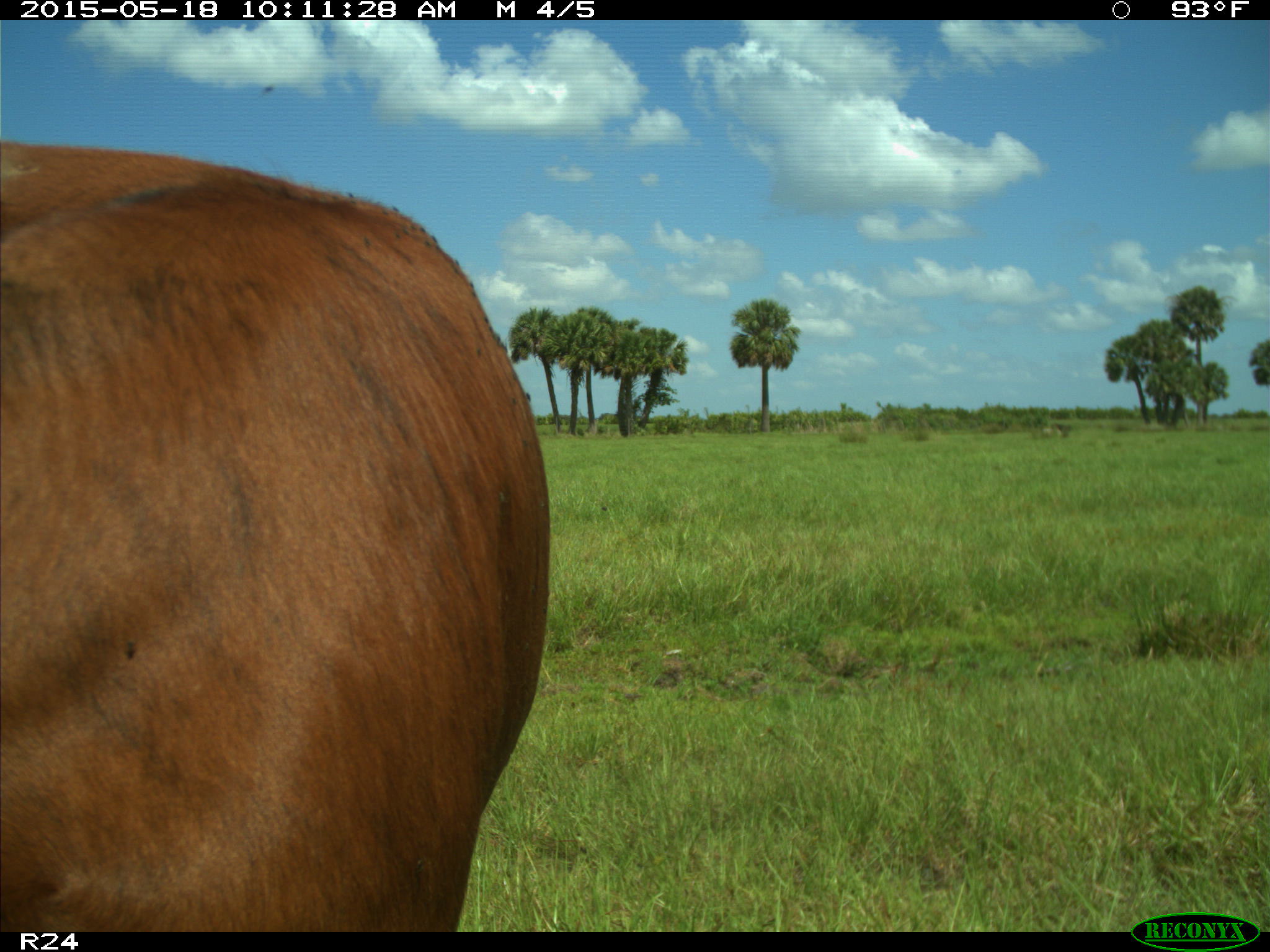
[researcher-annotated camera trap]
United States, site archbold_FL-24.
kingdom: Animalia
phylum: Chordata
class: Mammalia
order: Artiodactyla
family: Bovidae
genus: Bos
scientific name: Bos taurus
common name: domestic cow